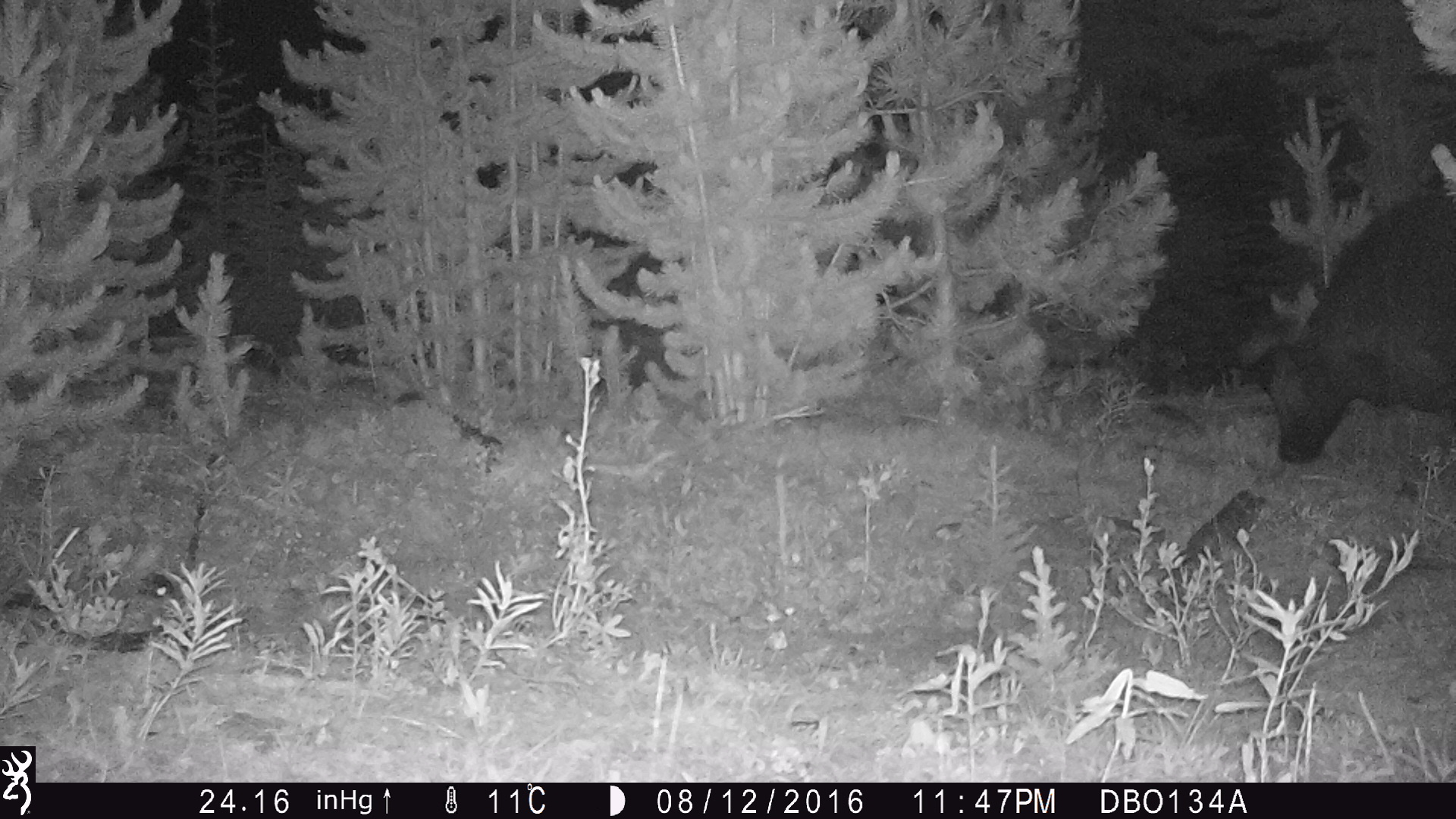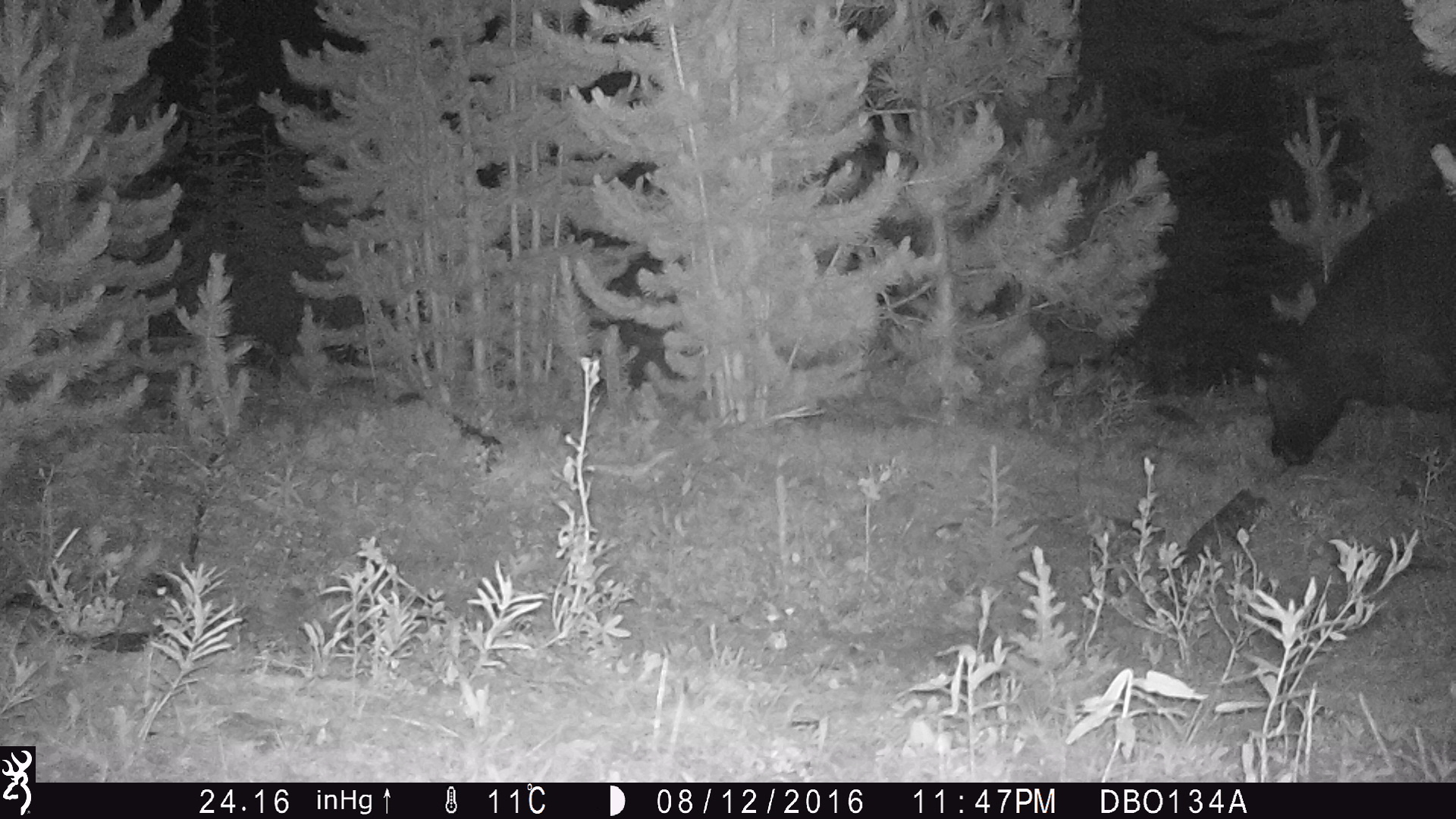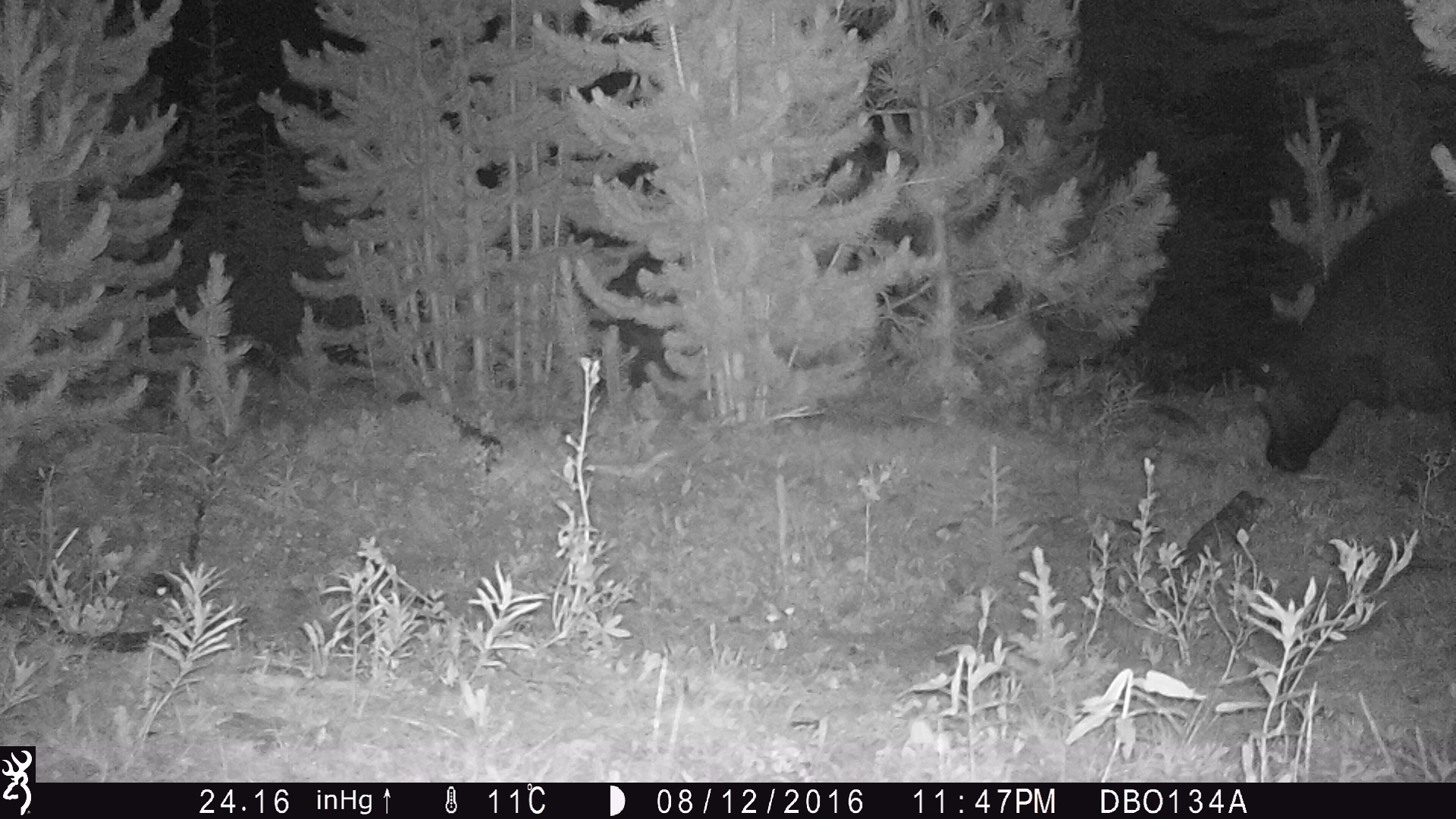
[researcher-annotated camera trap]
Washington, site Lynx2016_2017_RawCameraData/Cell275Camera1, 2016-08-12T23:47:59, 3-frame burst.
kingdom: Animalia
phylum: Chordata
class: Mammalia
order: Artiodactyla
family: Bovidae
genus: Bos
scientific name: Bos taurus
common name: domestic cattle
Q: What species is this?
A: Domestic cattle (Bos taurus).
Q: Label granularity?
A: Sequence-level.